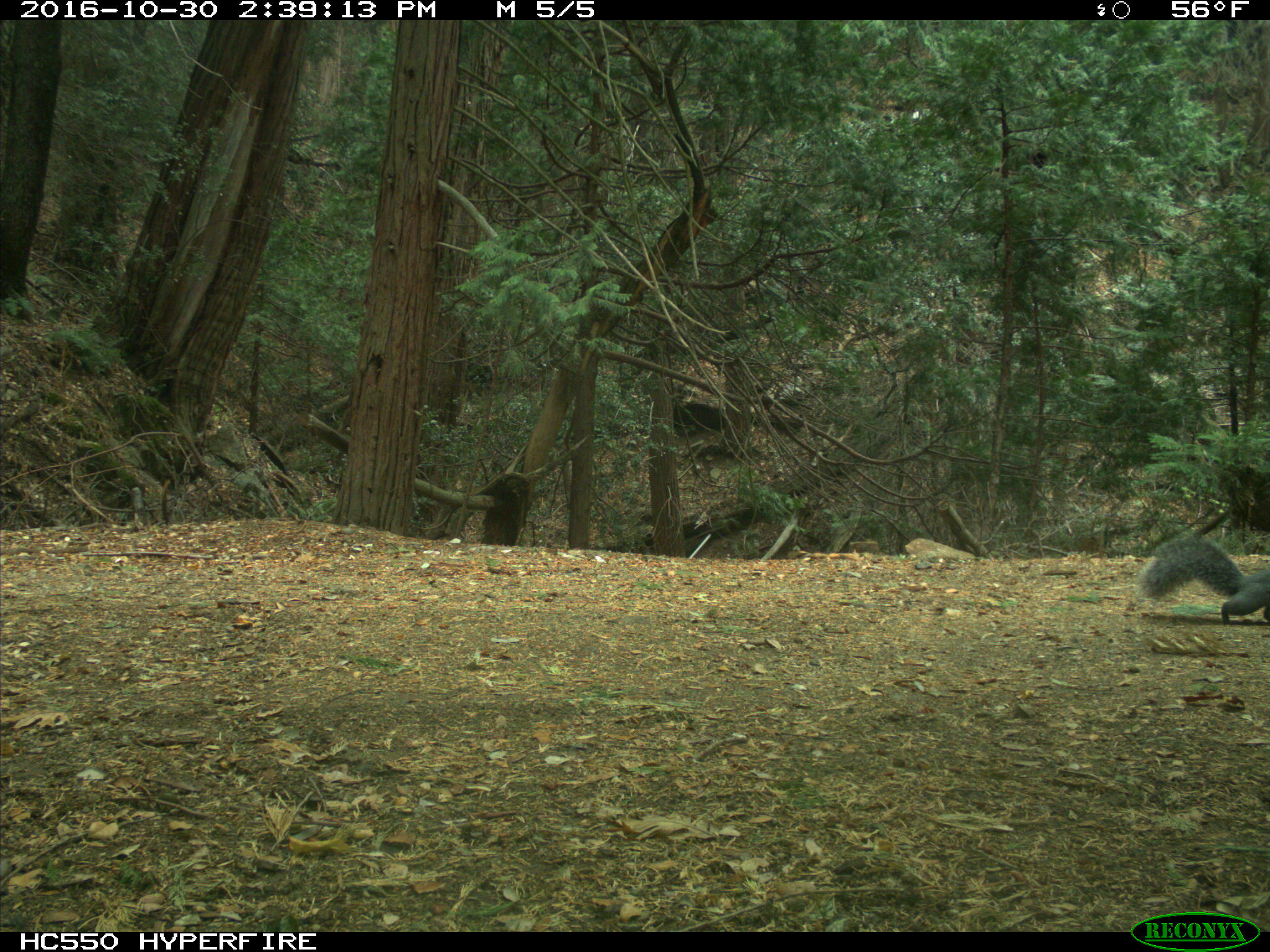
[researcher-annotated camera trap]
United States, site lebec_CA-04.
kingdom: Animalia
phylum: Chordata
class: Mammalia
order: Rodentia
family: Sciuridae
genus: Sciurus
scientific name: Sciurus carolinensis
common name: eastern gray squirrel